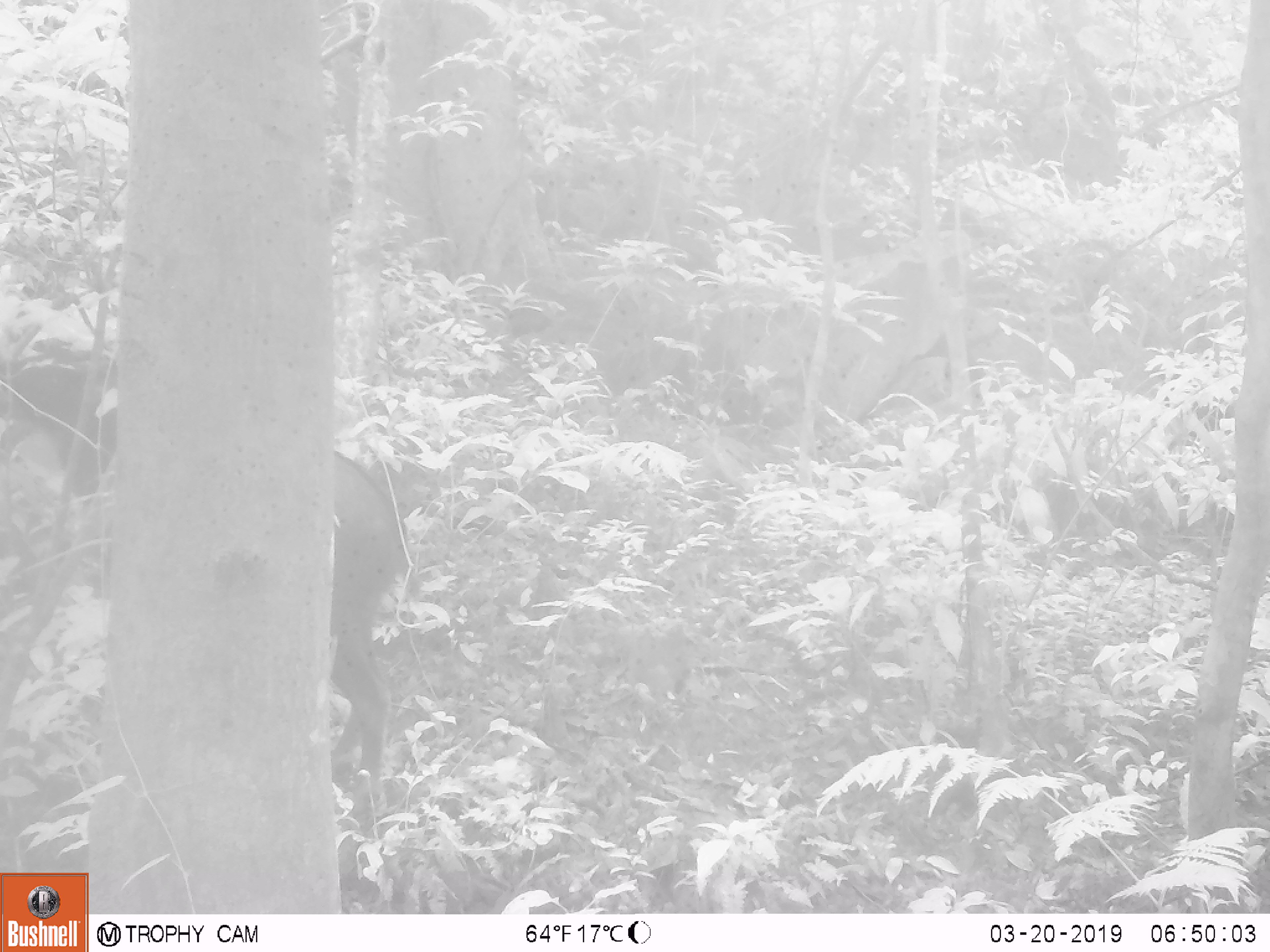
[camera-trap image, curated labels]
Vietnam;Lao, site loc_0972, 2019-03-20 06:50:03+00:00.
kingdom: Animalia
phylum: Chordata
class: Mammalia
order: Artiodactyla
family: Bovidae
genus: Capricornis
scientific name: Capricornis sumatraensis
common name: chinese serow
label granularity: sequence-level